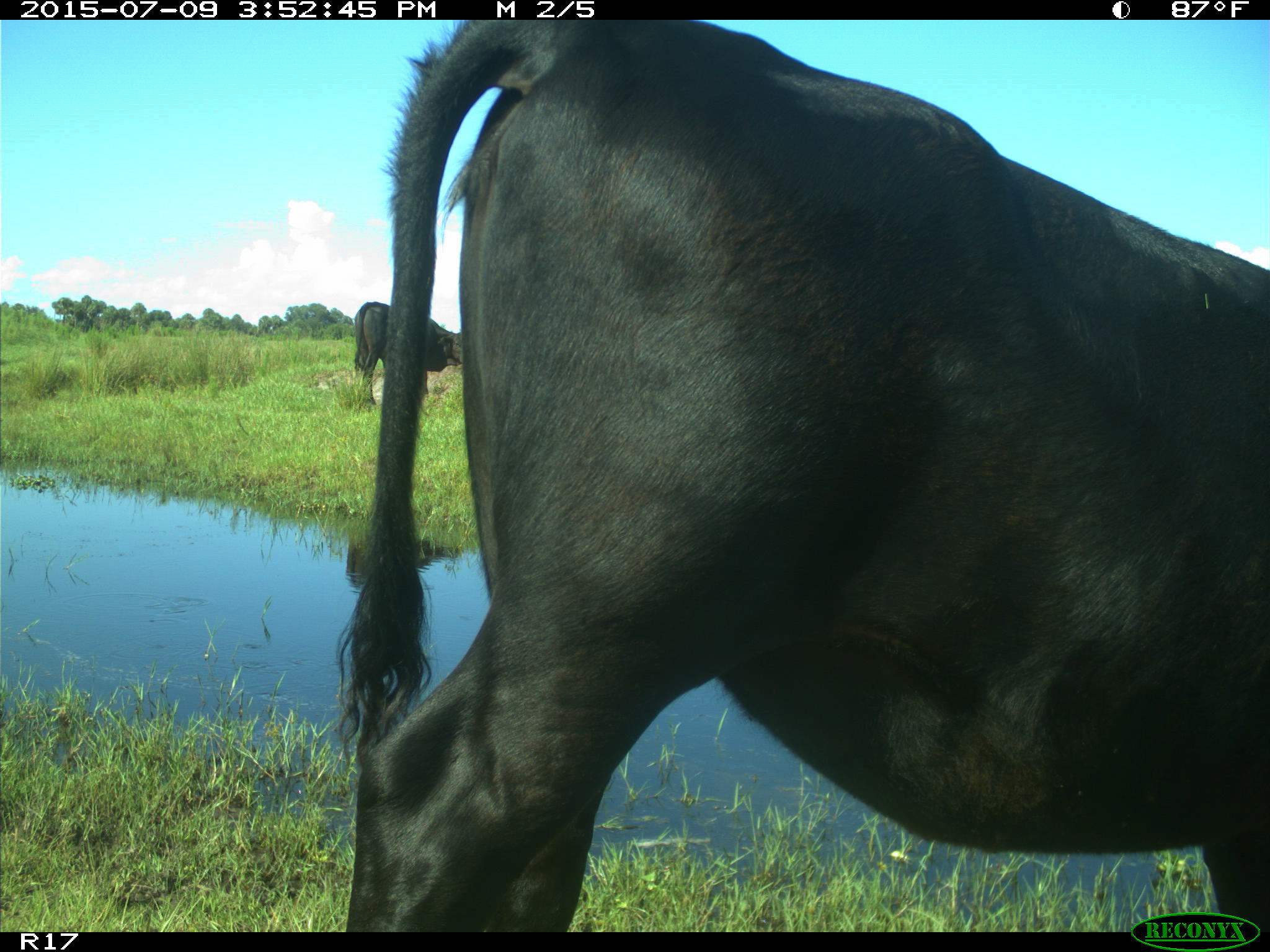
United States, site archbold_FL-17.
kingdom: Animalia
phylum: Chordata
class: Mammalia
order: Artiodactyla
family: Bovidae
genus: Bos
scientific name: Bos taurus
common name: domestic cow